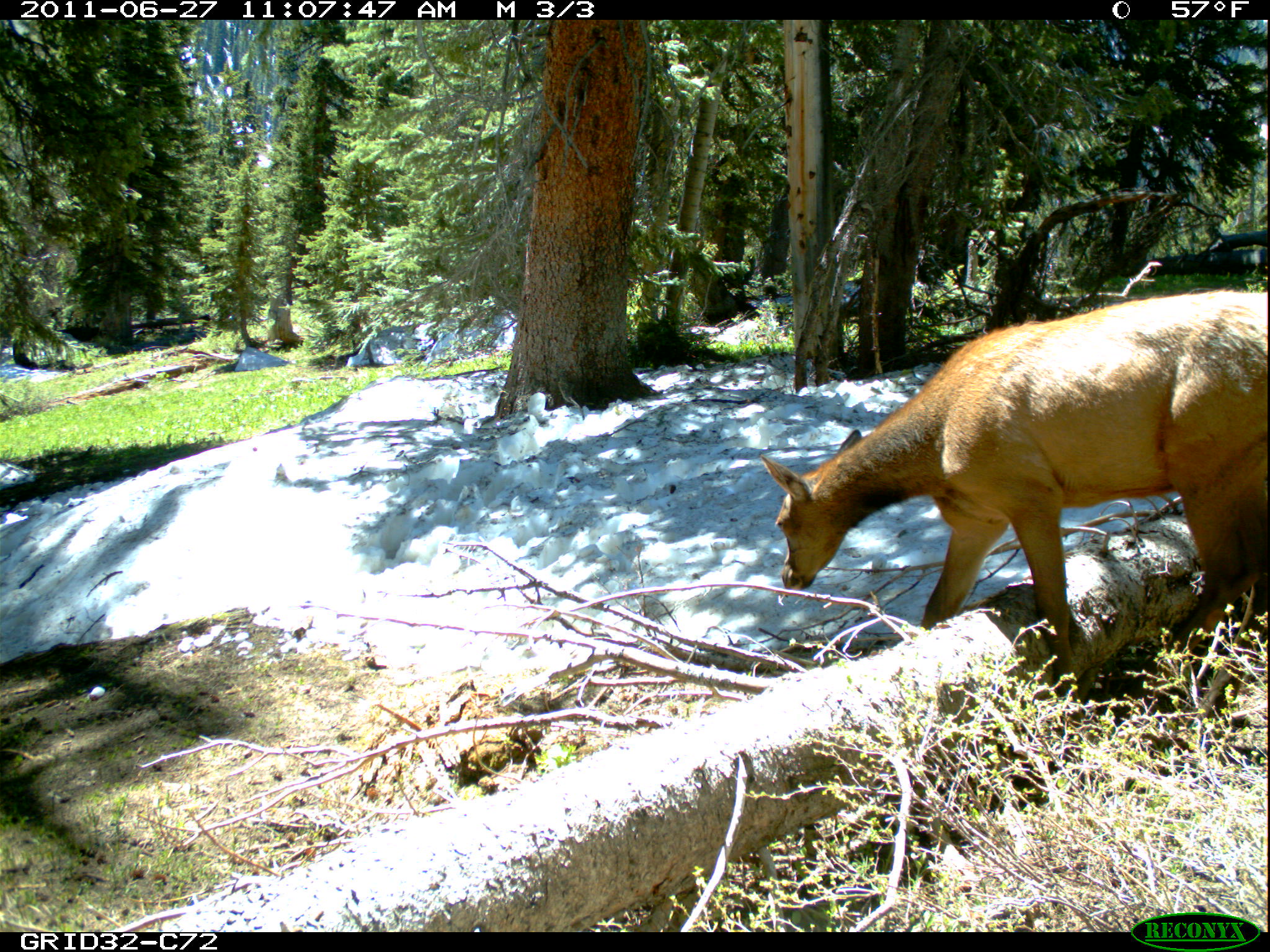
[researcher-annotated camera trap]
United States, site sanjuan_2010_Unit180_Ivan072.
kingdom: Animalia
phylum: Chordata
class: Mammalia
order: Artiodactyla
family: Cervidae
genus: Cervus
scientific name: Cervus elaphus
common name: red deer